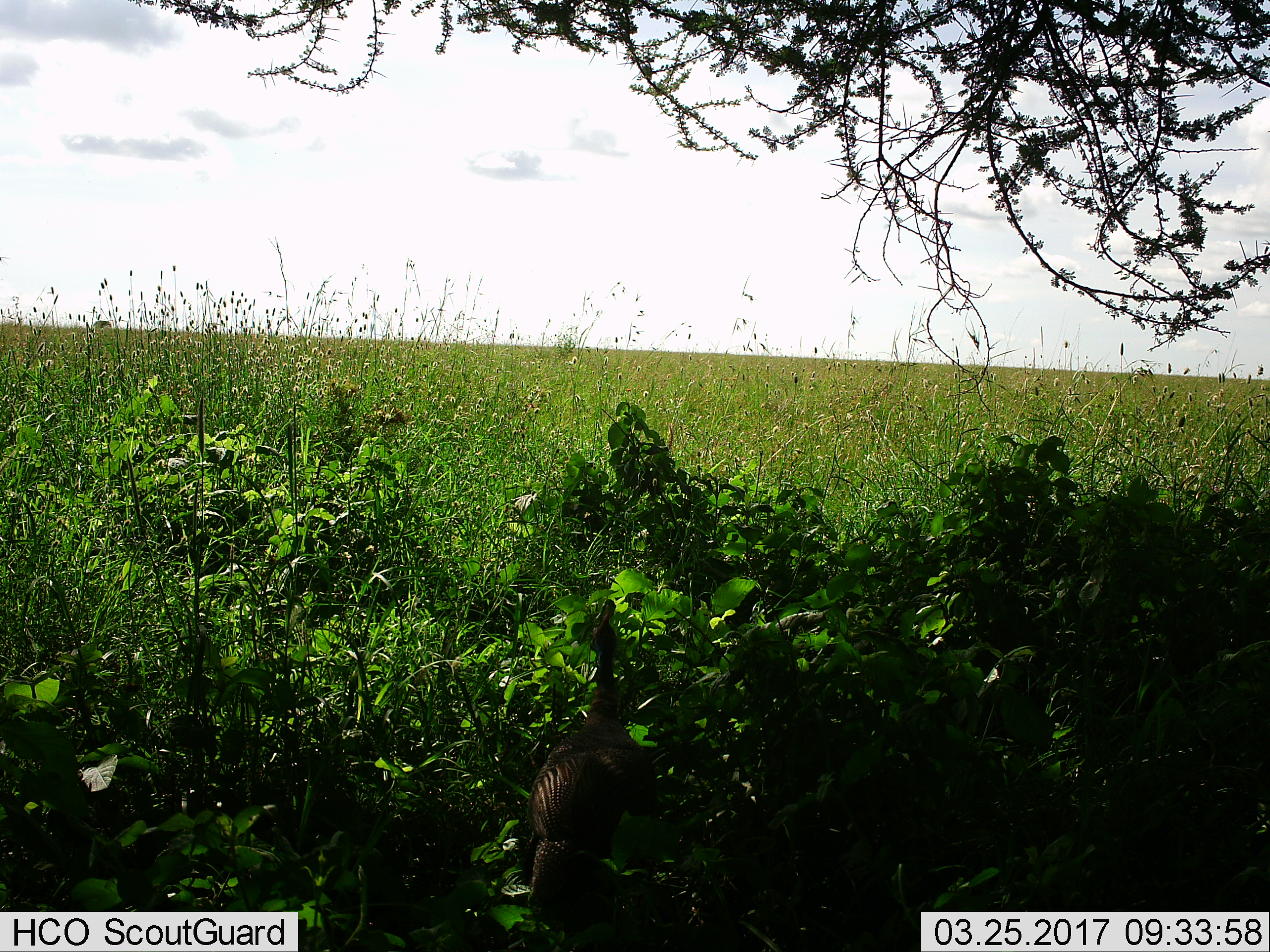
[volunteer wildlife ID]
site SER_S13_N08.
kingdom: Animalia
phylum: Chordata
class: Aves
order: Galliformes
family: Numididae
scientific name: Numididae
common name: guineafowl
Guineafowl (Numididae), count 1. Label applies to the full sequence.